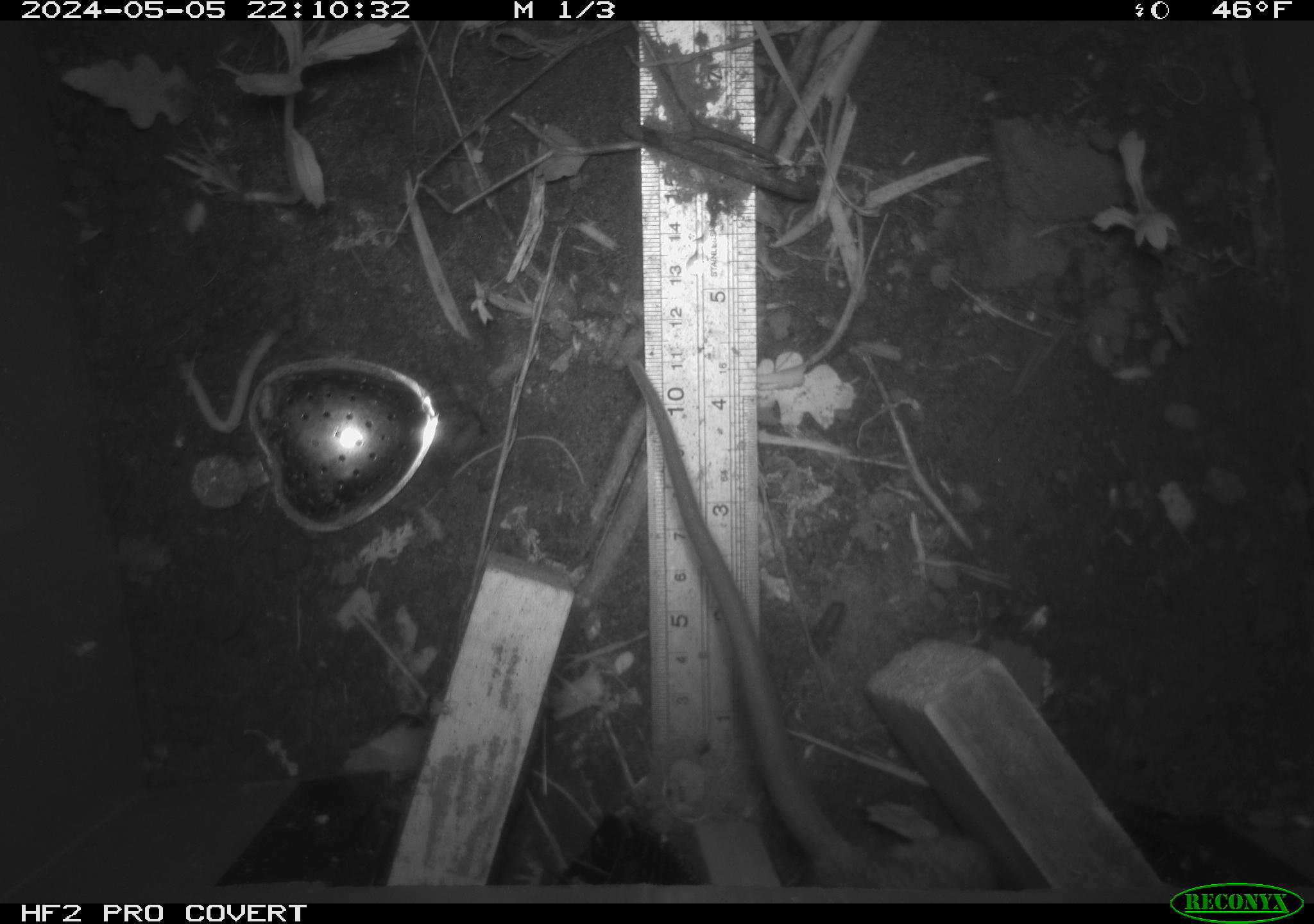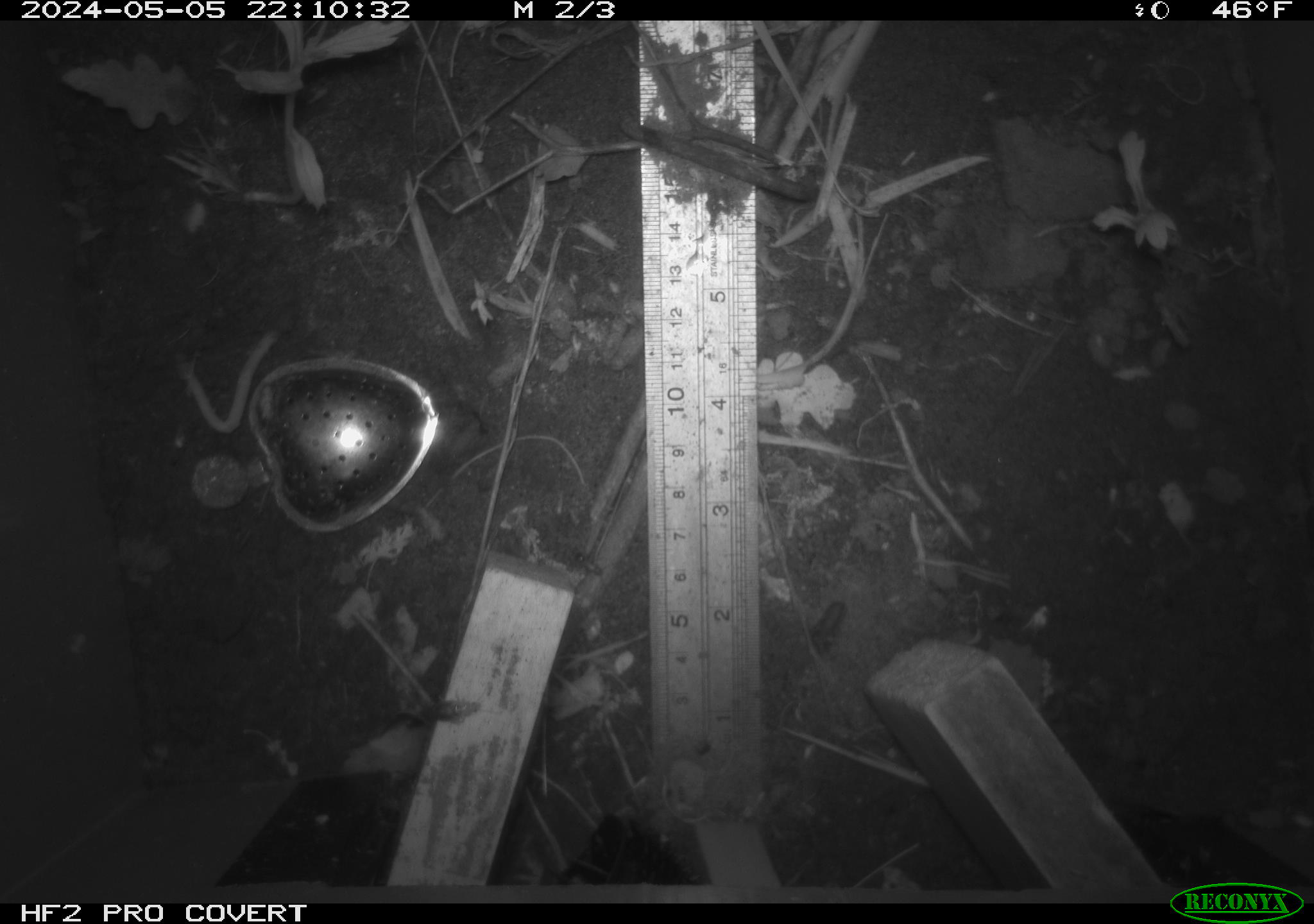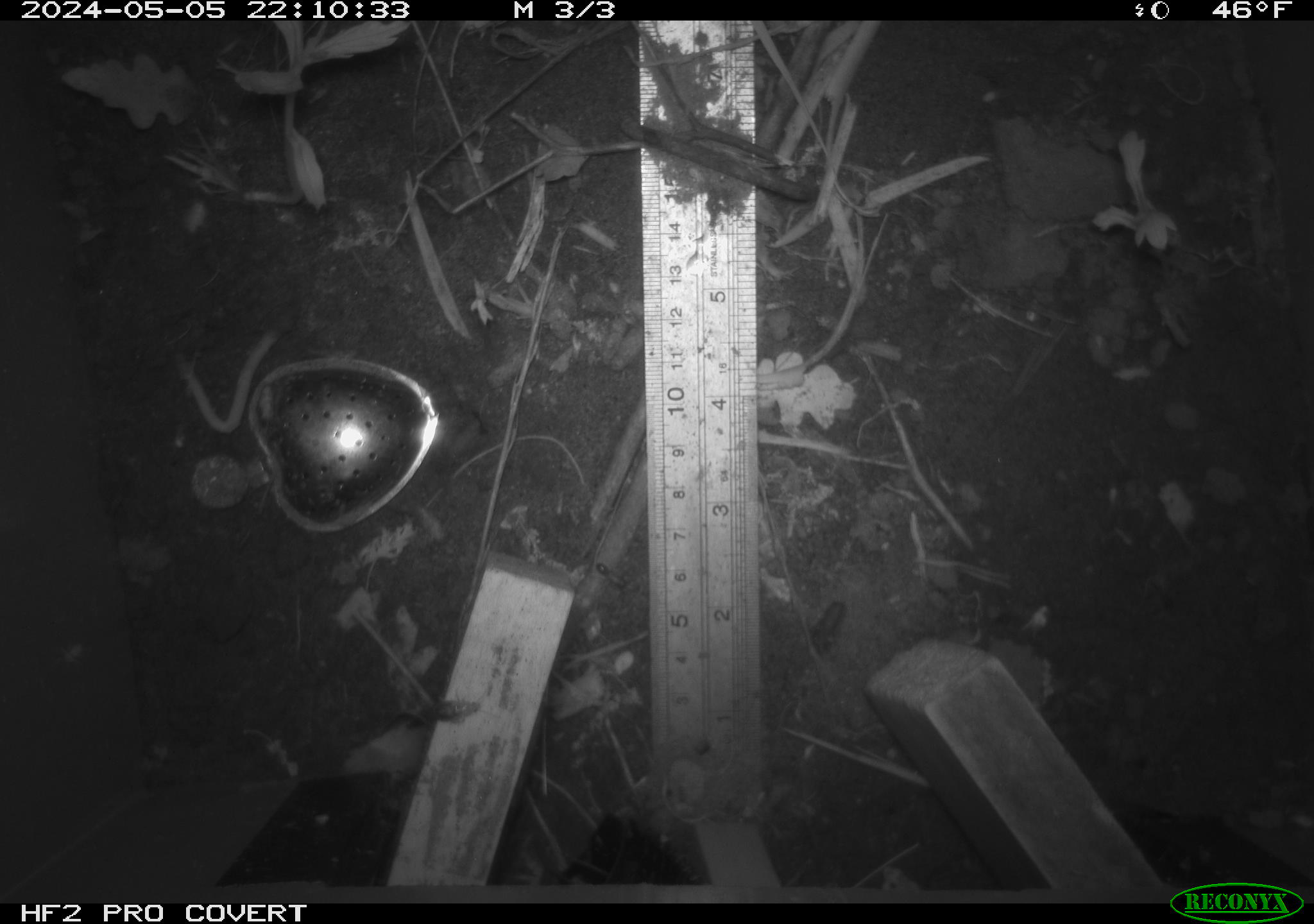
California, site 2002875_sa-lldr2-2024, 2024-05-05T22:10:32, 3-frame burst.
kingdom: Animalia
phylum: Chordata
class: Mammalia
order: Rodentia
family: Muridae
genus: Rattus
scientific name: Rattus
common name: rat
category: rattus species